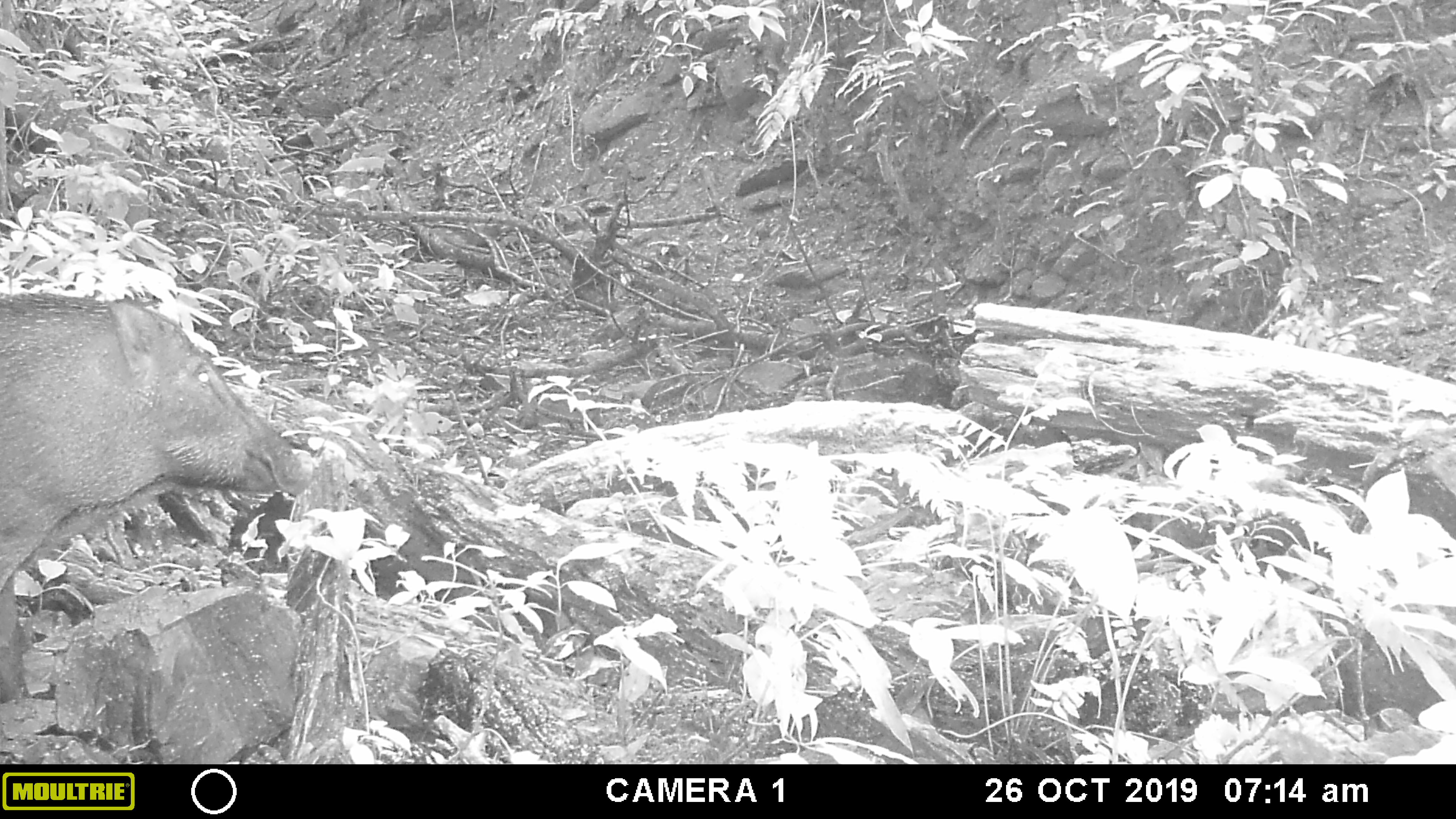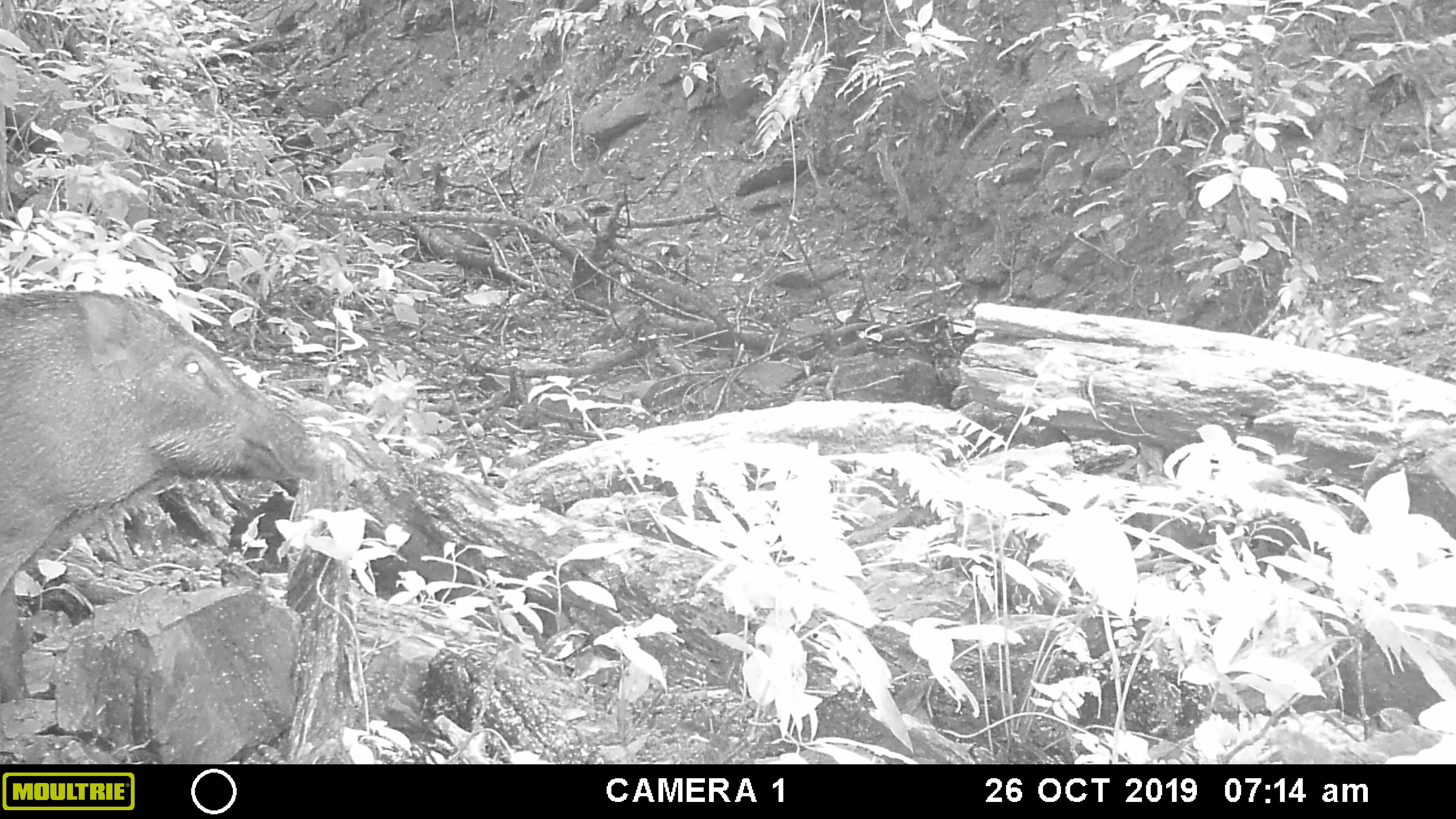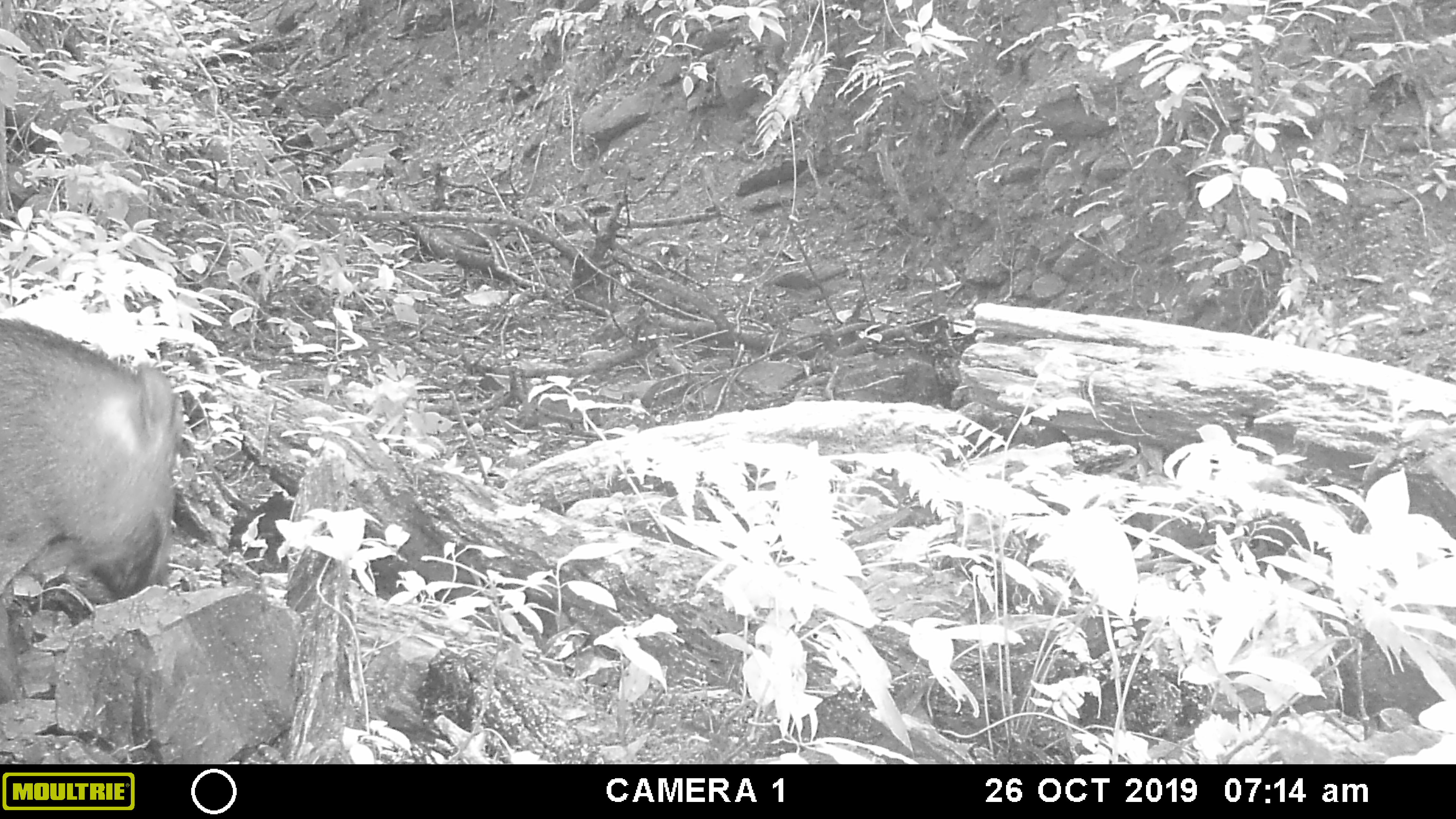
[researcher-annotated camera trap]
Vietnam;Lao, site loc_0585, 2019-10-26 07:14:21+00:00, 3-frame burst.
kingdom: Animalia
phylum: Chordata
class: Mammalia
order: Artiodactyla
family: Suidae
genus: Sus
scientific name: Sus scrofa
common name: eurasian wild pig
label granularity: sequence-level